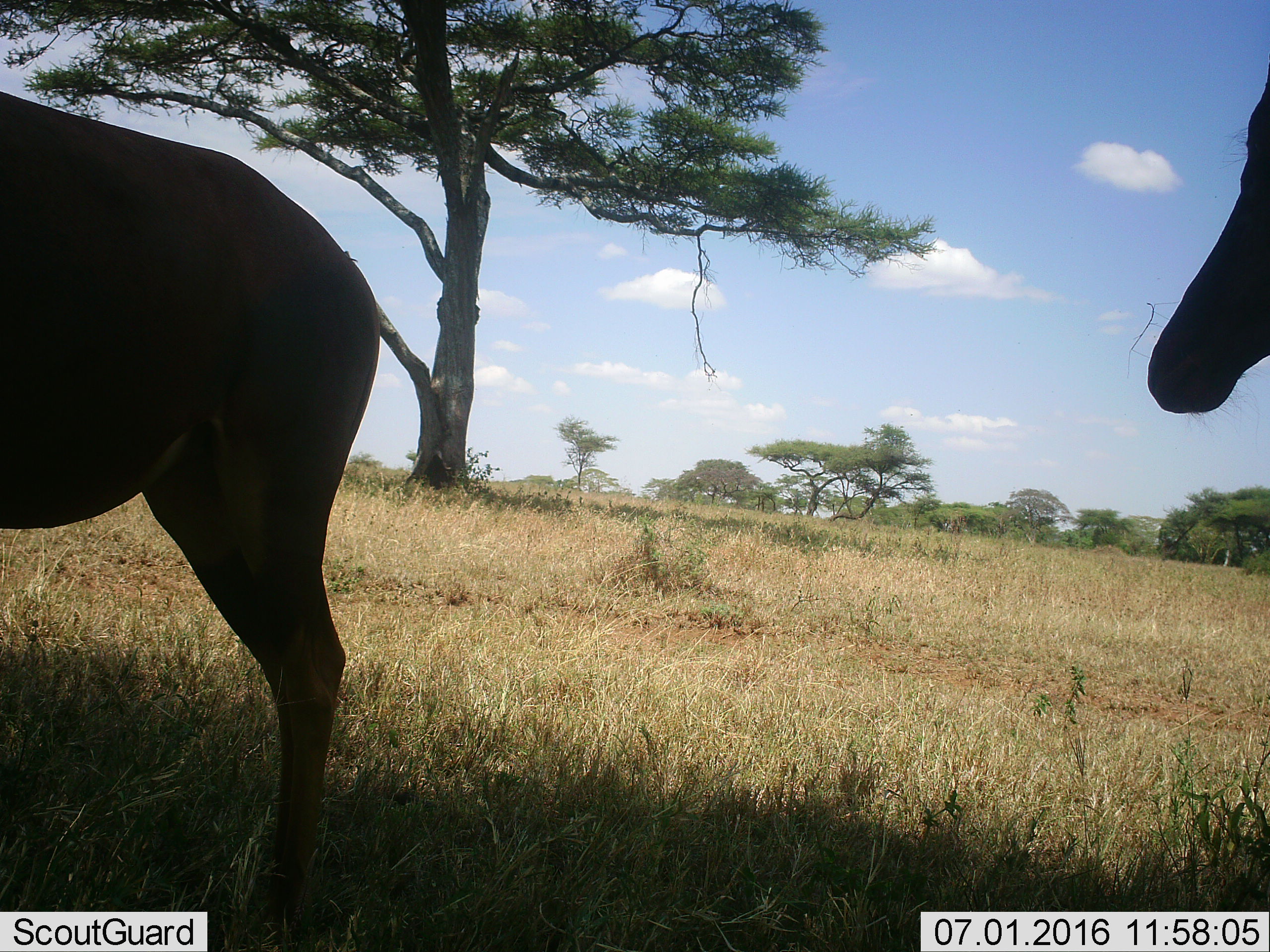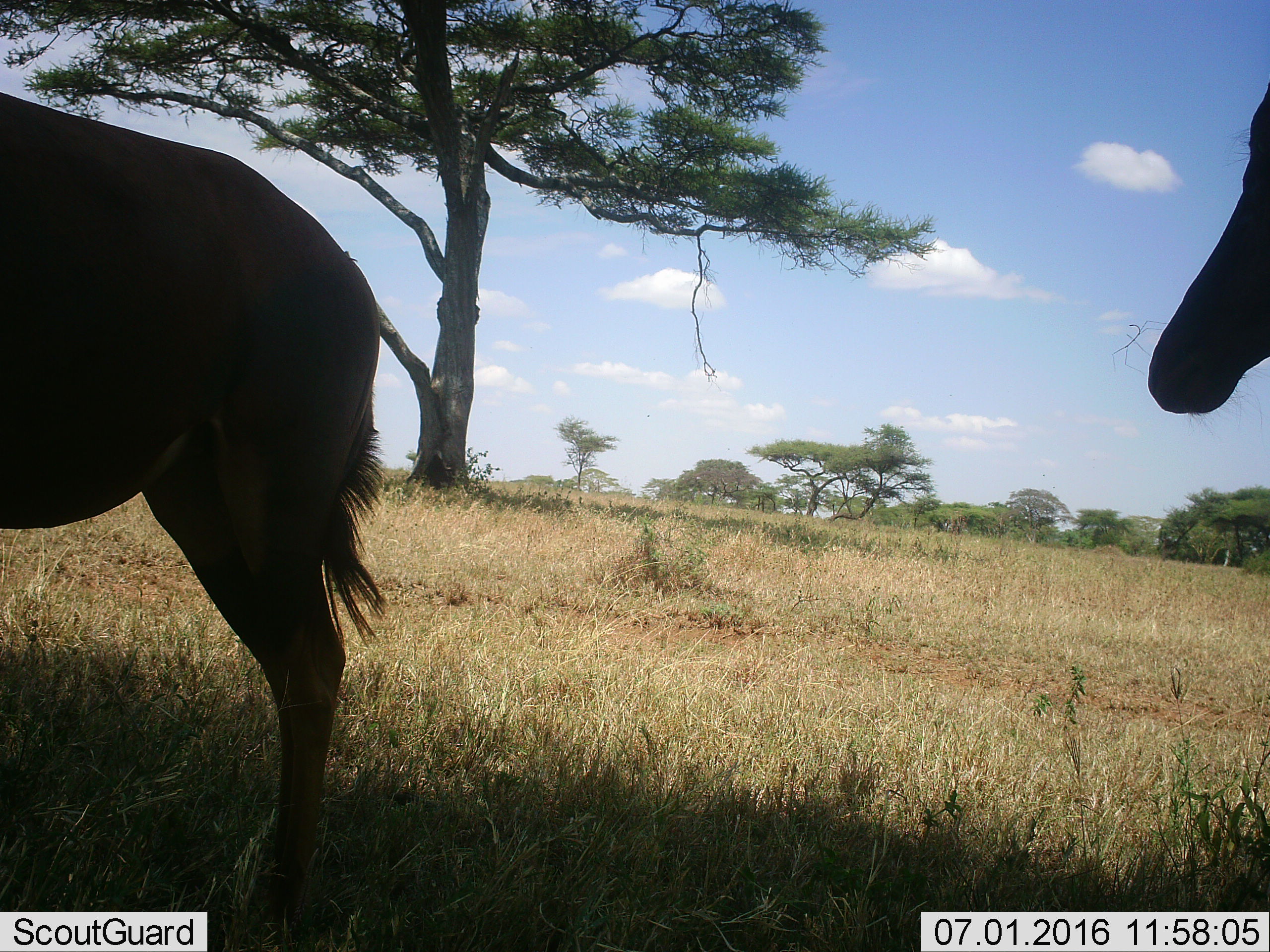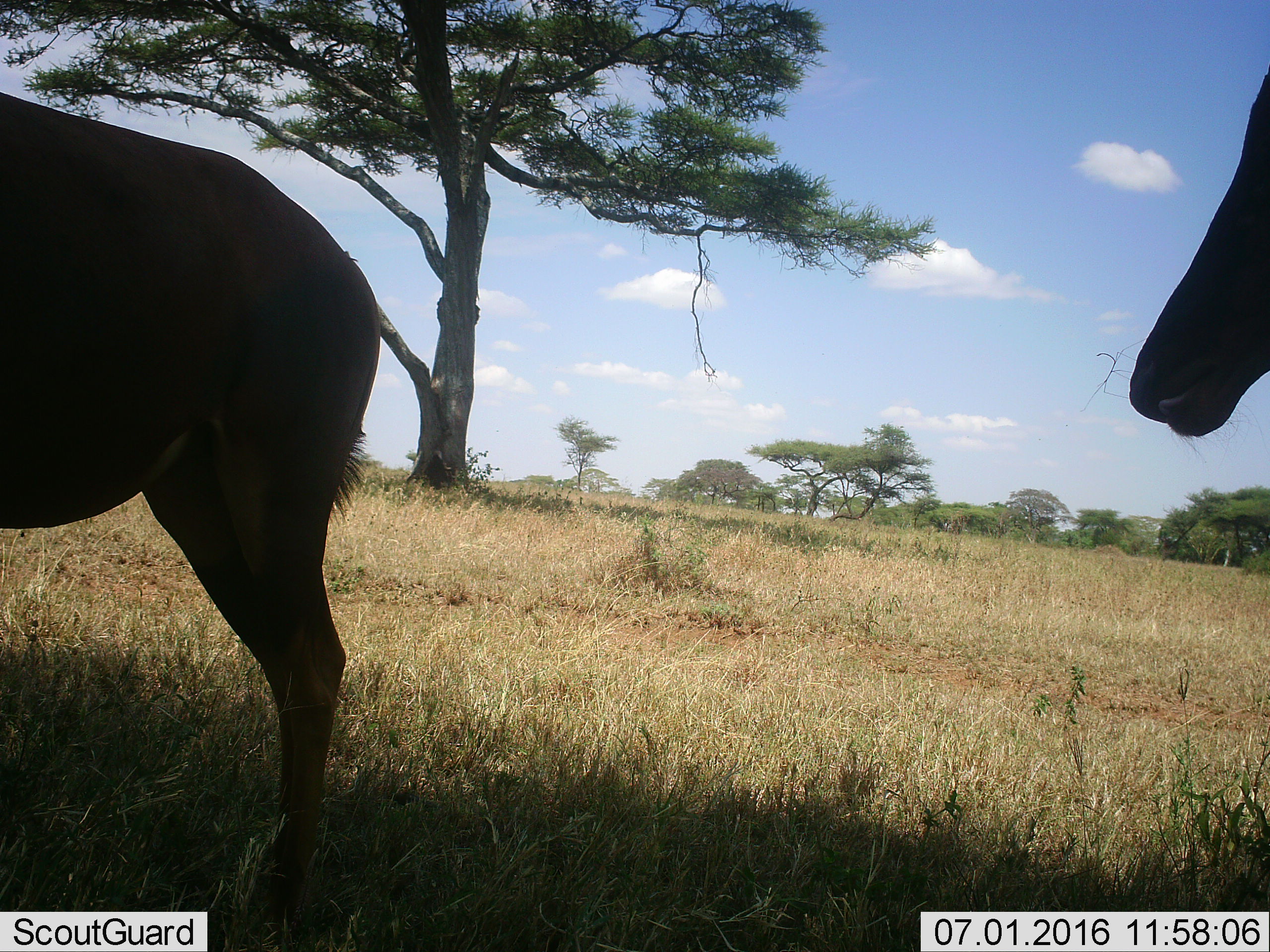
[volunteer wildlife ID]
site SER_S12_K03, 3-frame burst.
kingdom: Animalia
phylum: Chordata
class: Mammalia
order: Artiodactyla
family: Bovidae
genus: Alcelaphus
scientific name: Alcelaphus buselaphus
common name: hartebeest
Hartebeest (Alcelaphus buselaphus), count 2. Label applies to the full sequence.